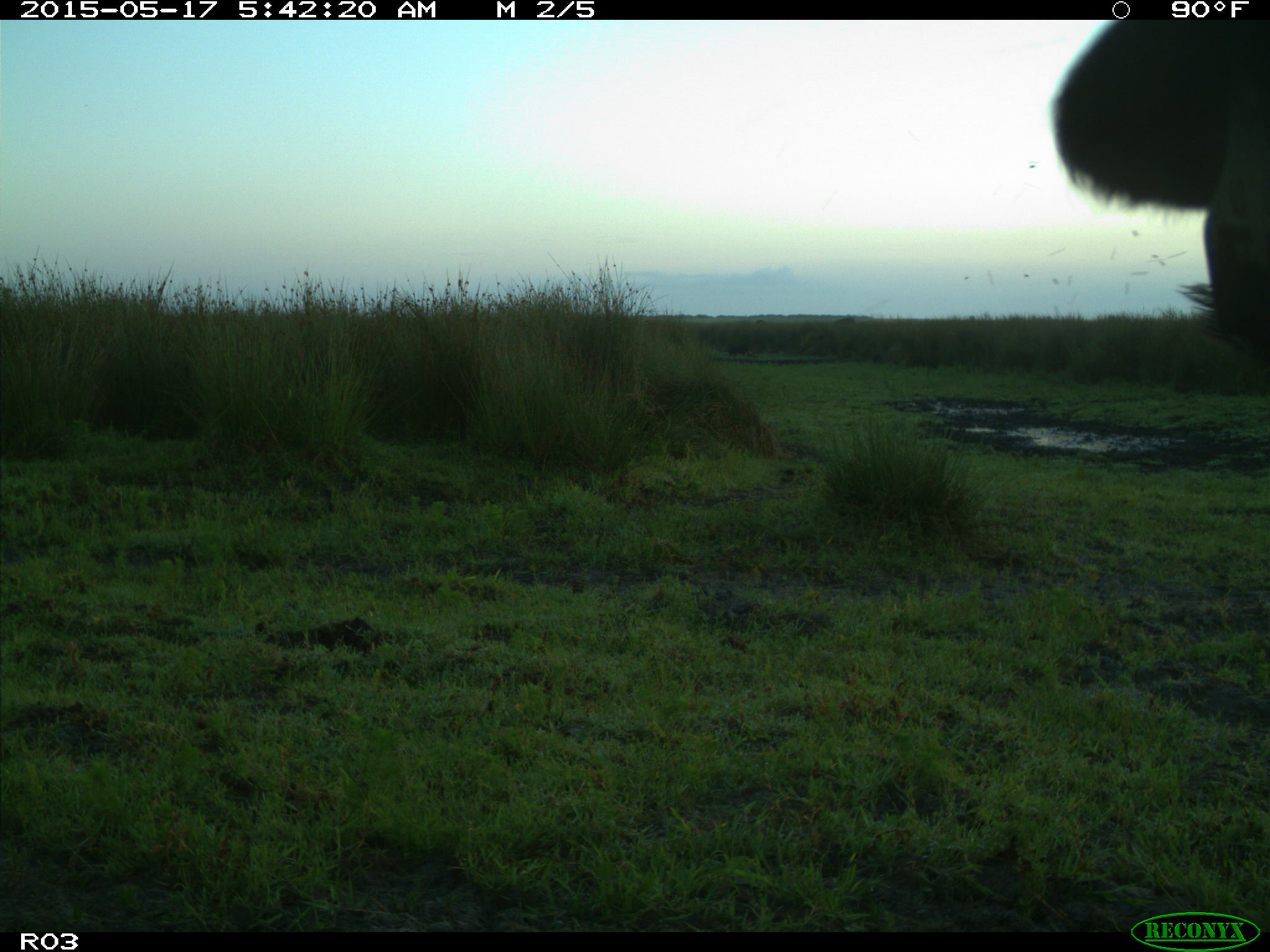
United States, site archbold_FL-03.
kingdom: Animalia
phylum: Chordata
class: Mammalia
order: Artiodactyla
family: Bovidae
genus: Bos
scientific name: Bos taurus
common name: domestic cow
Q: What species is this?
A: Bos taurus (domestic cow).